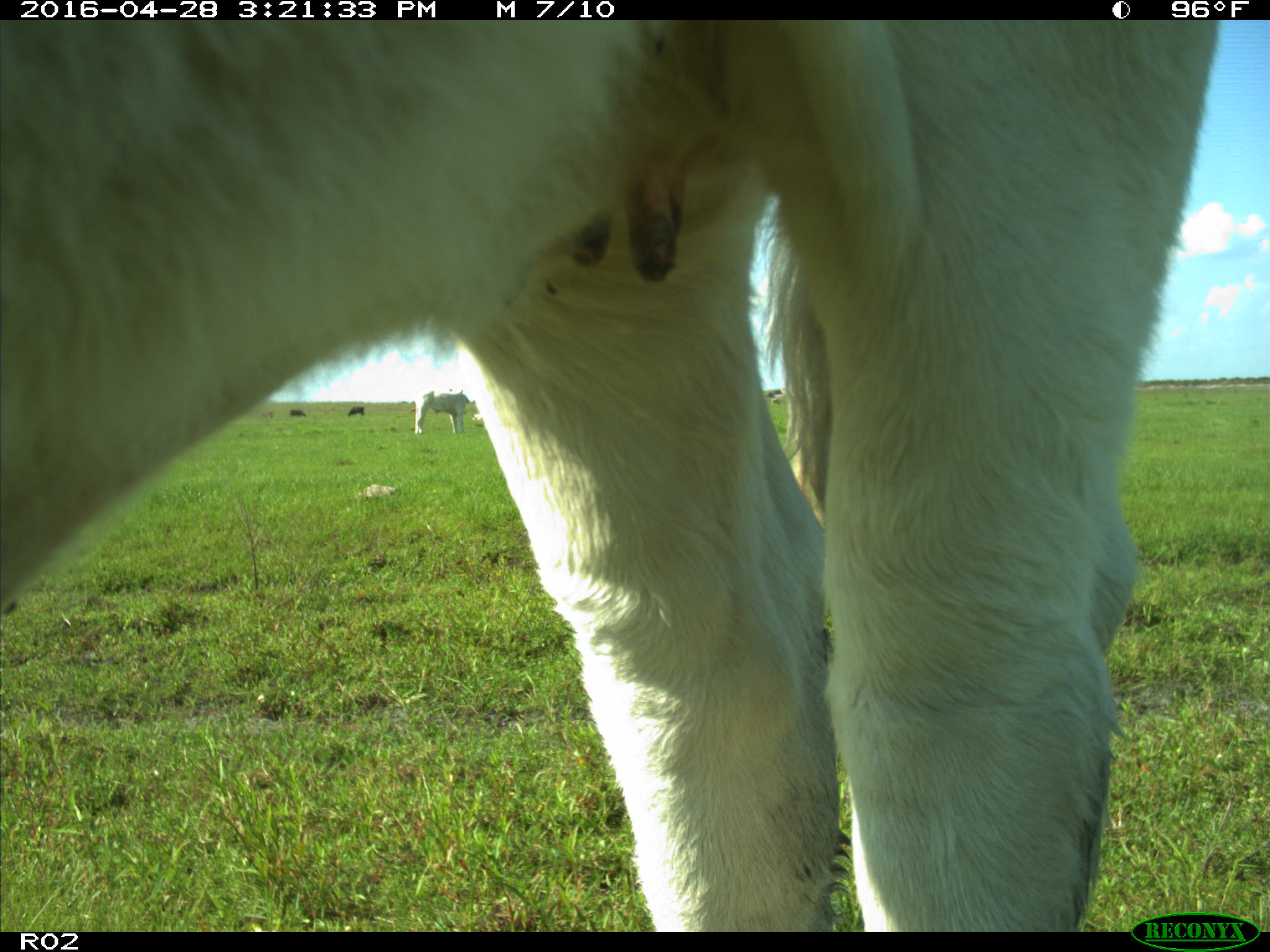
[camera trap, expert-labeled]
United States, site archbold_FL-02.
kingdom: Animalia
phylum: Chordata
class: Mammalia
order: Artiodactyla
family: Bovidae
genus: Bos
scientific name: Bos taurus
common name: domestic cow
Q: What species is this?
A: Bos taurus (domestic cow).